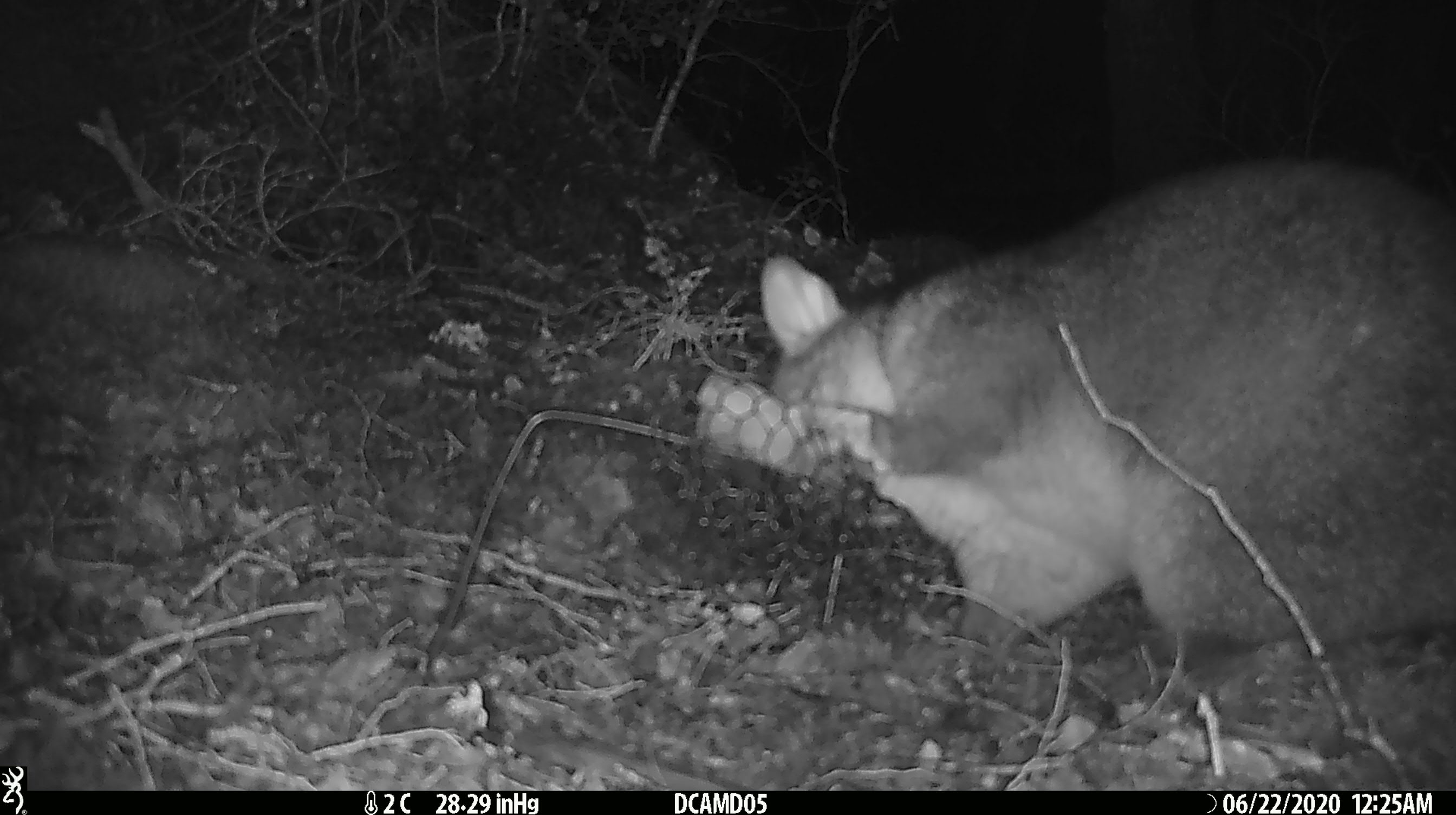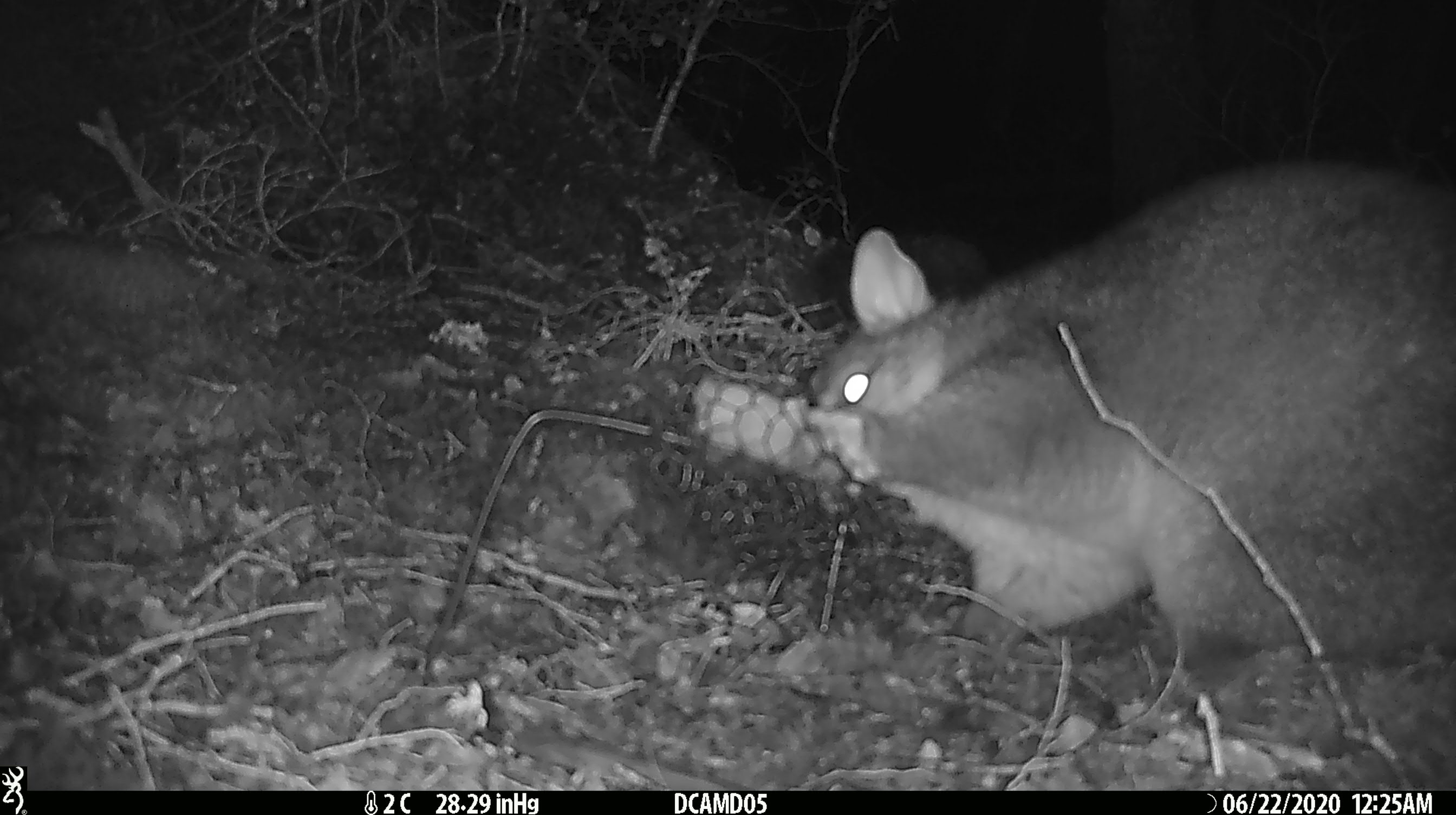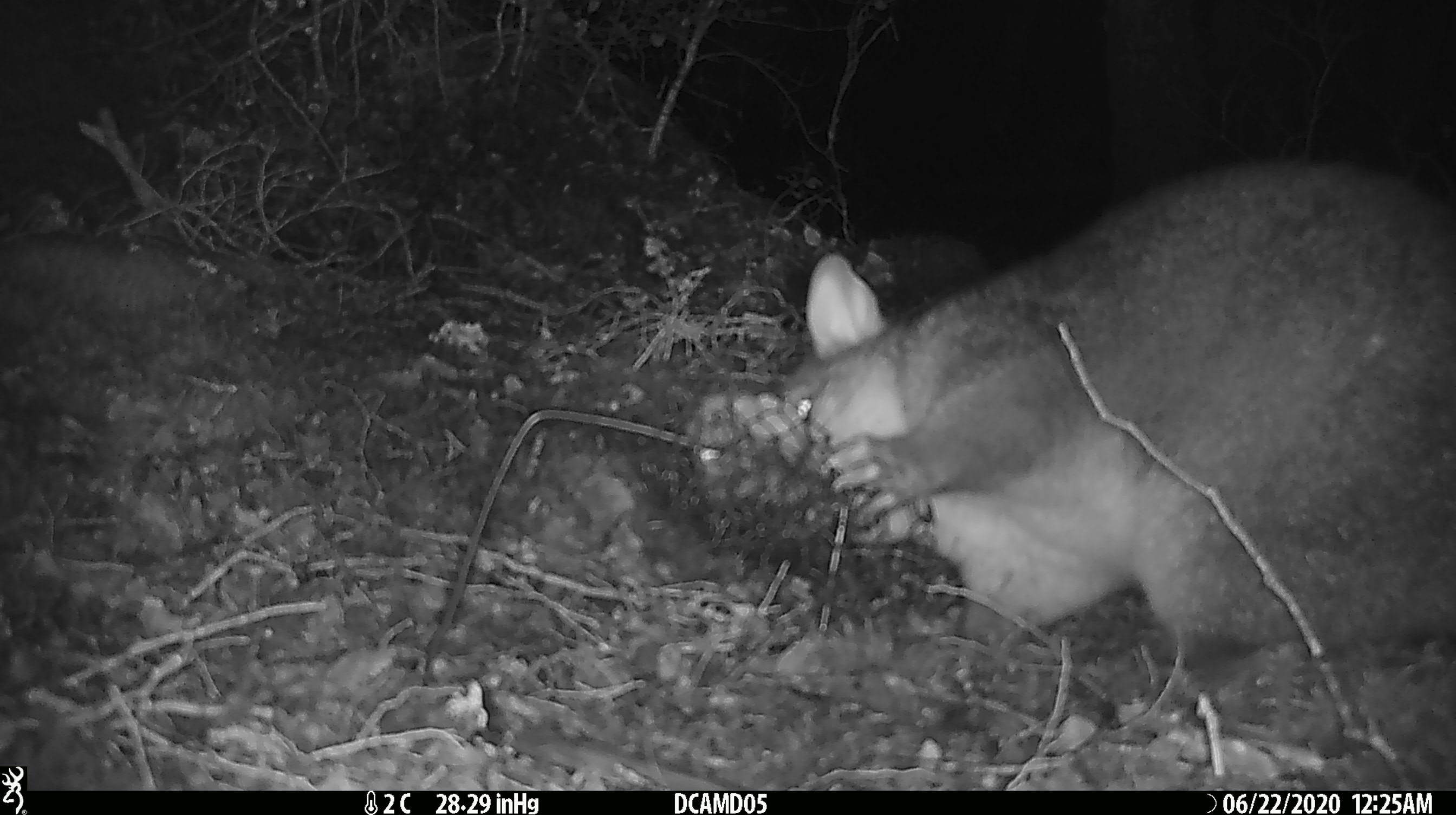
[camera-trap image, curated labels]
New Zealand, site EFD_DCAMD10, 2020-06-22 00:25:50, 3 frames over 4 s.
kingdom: Animalia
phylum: Chordata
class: Mammalia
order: Diprotodontia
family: Phalangeridae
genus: Trichosurus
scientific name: Trichosurus vulpecula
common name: common brushtail possum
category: possum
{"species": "possum (common brushtail possum) (Trichosurus vulpecula)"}